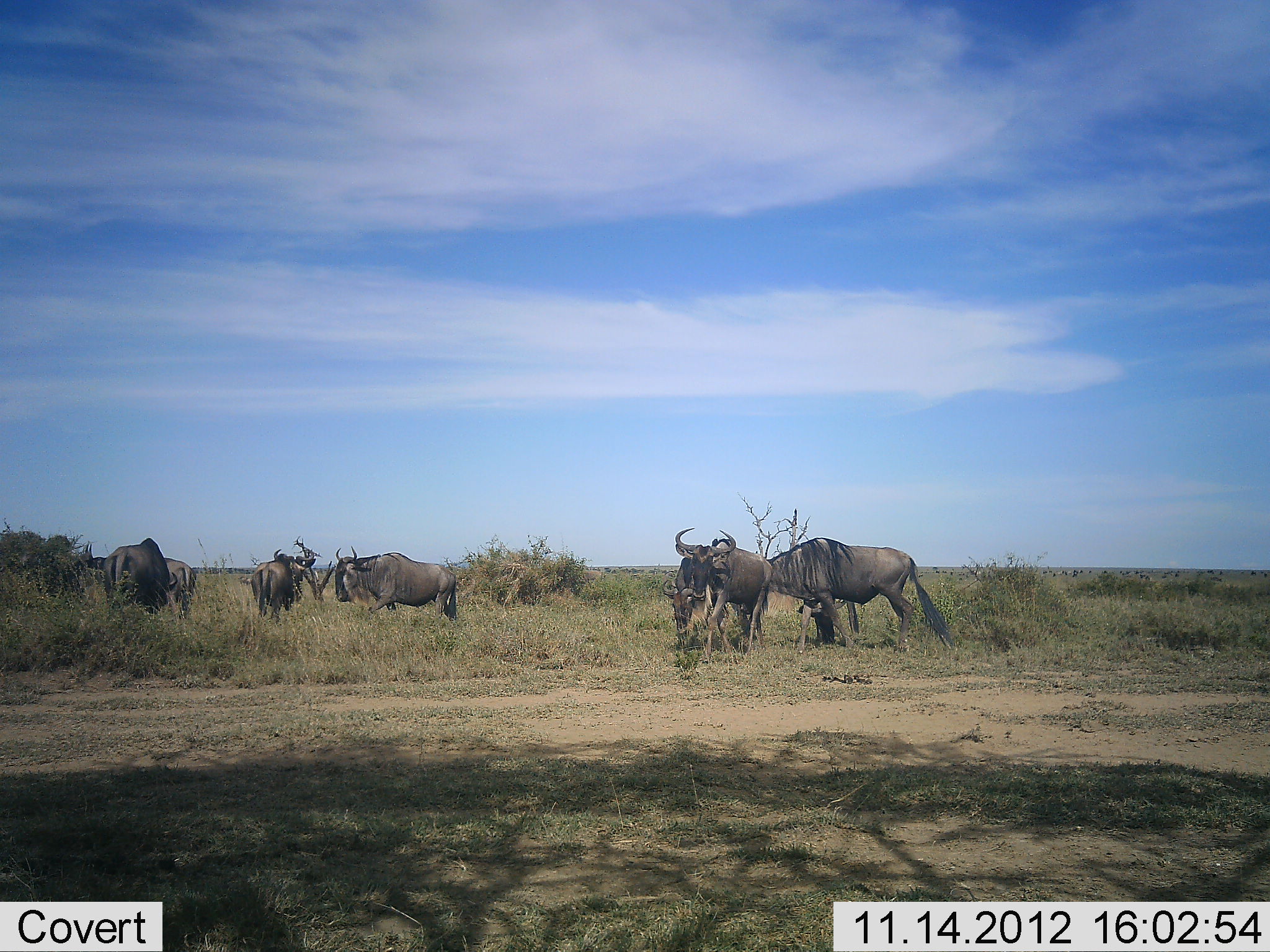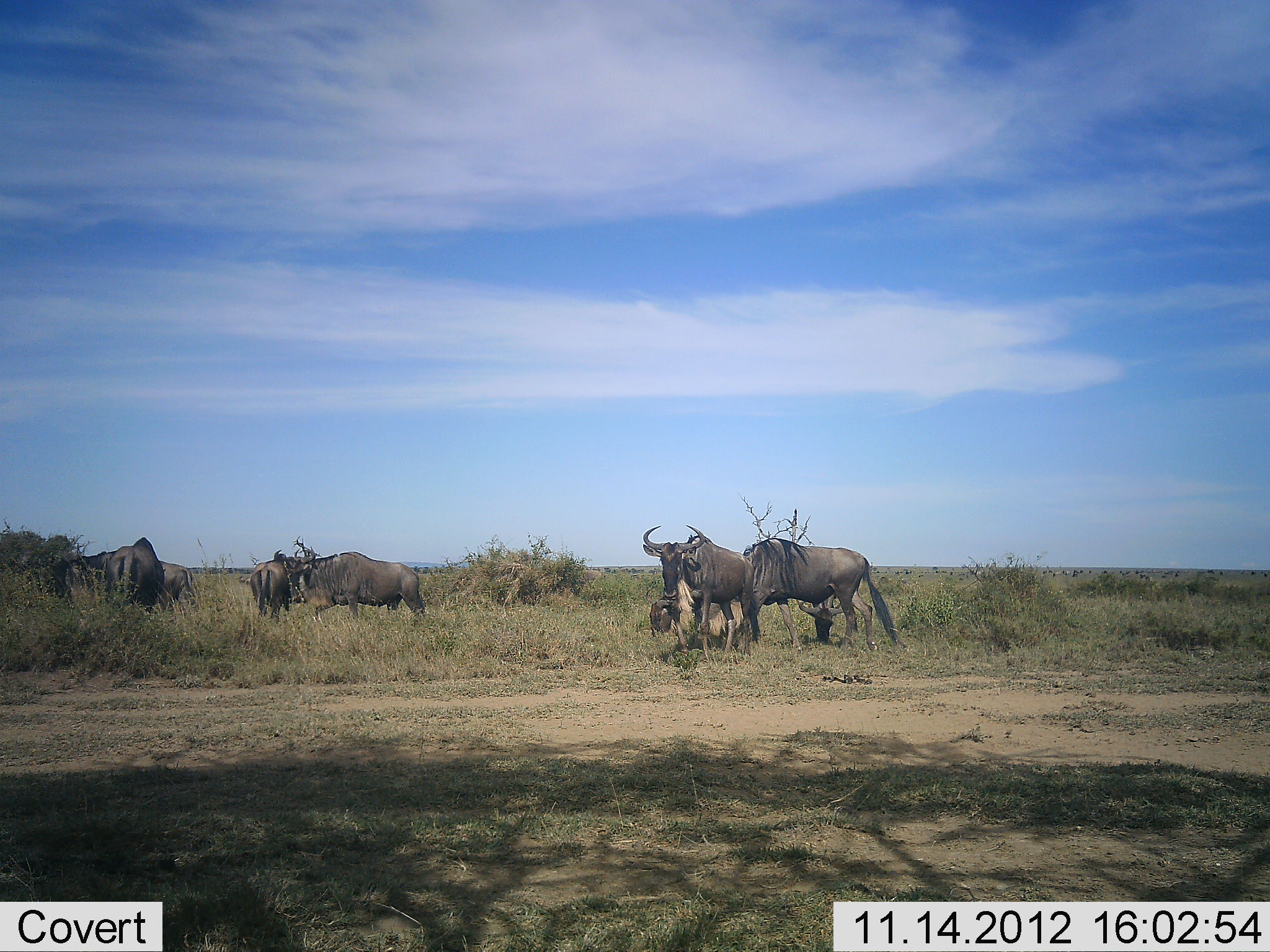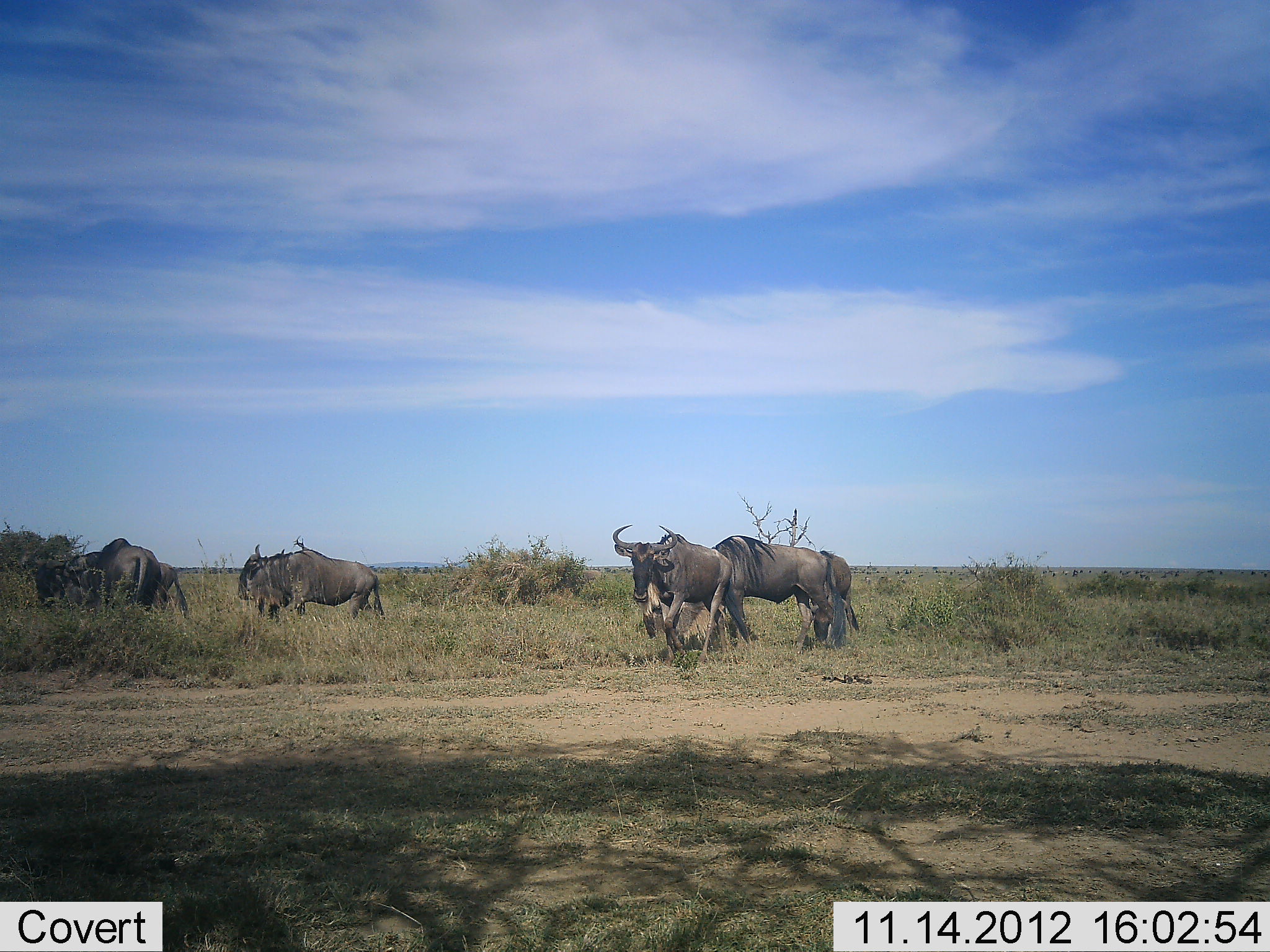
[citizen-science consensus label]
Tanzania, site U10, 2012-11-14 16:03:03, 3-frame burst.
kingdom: Animalia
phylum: Chordata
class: Mammalia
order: Artiodactyla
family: Bovidae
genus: Connochaetes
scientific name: Connochaetes taurinus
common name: blue wildebeest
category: wildebeest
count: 8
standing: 70%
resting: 0%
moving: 60%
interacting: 0%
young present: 10%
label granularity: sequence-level